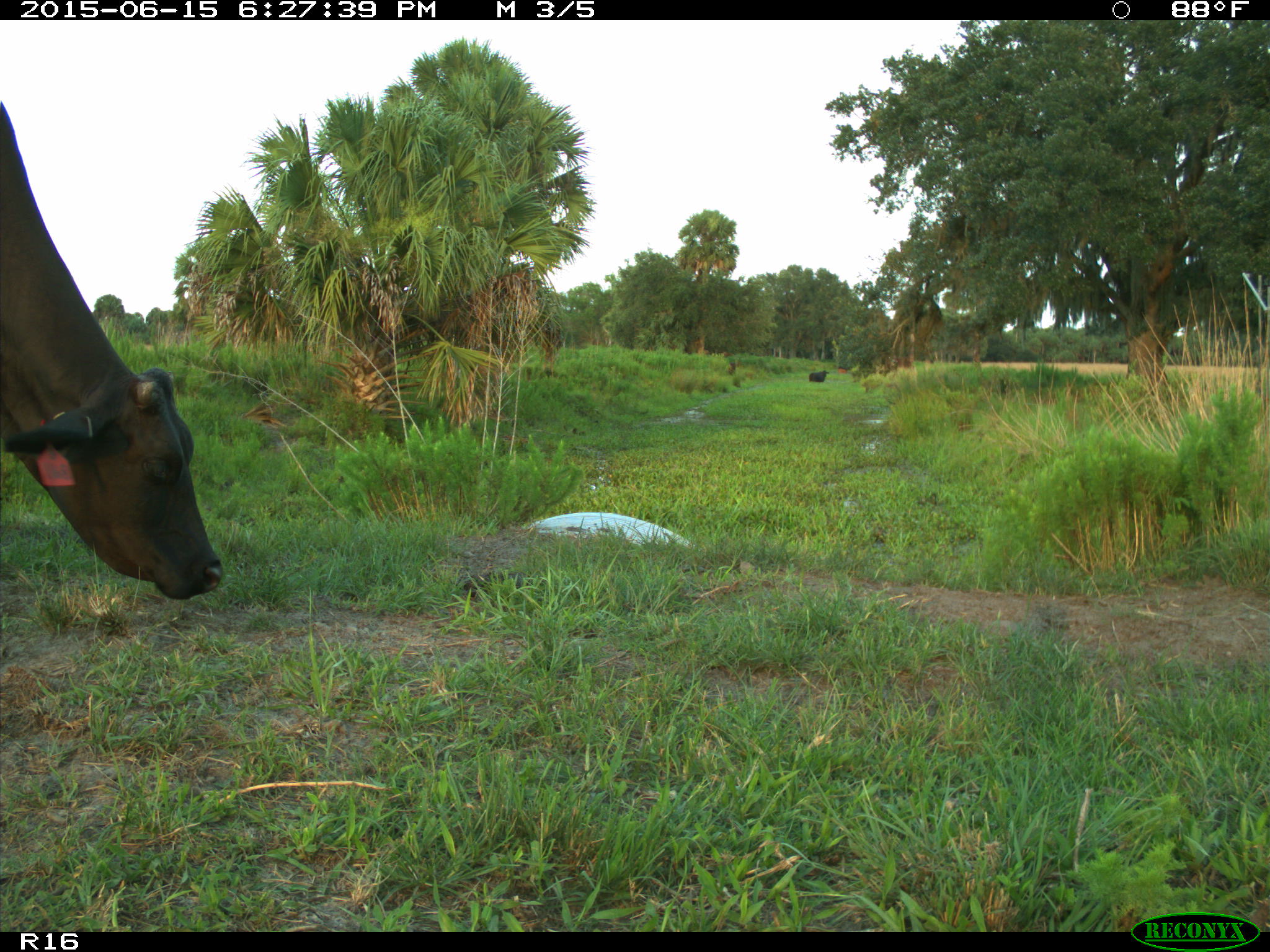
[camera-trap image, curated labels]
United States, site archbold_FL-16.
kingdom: Animalia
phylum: Chordata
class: Mammalia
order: Artiodactyla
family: Bovidae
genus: Bos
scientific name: Bos taurus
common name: domestic cow